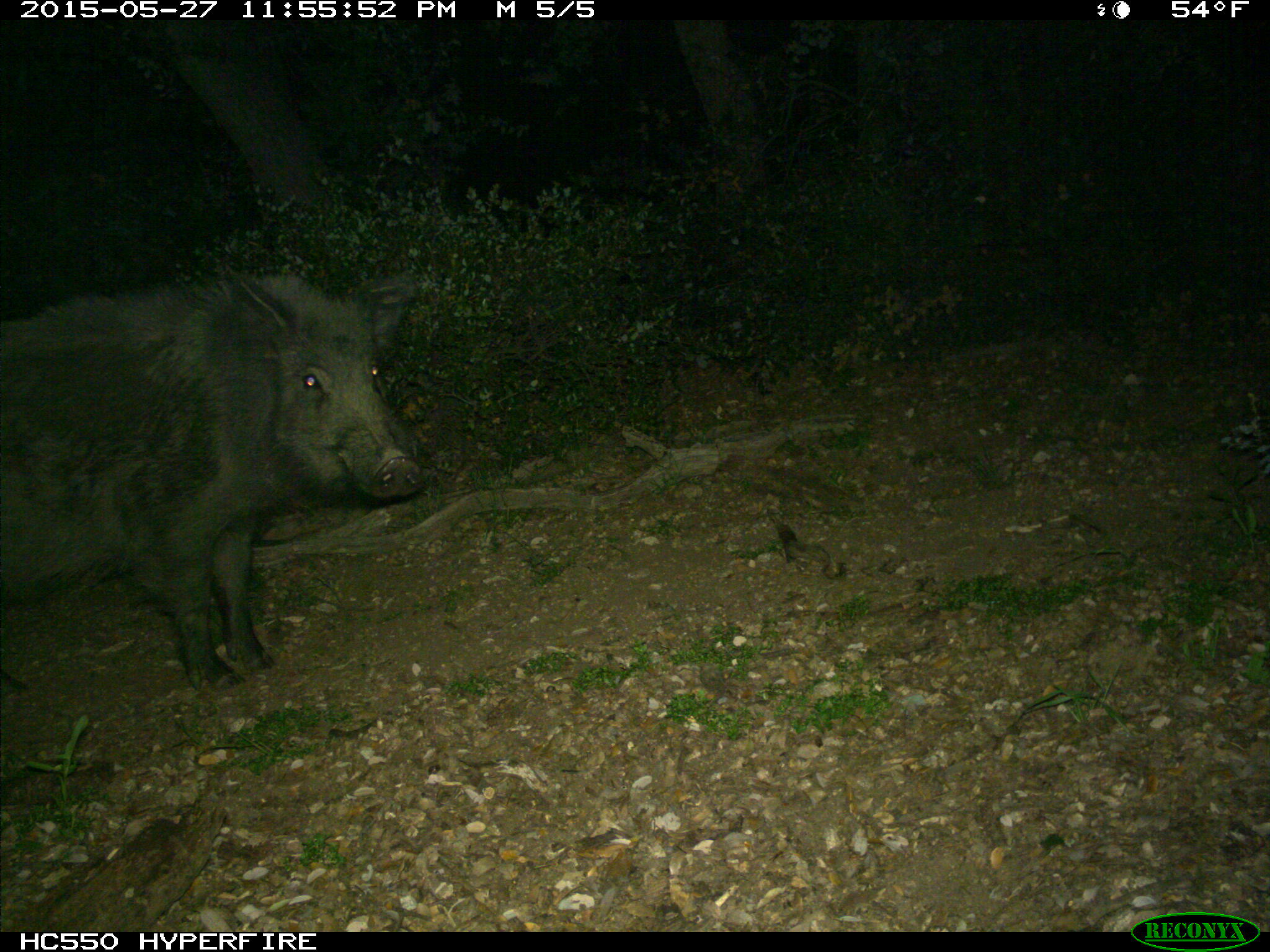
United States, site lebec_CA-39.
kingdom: Animalia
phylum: Chordata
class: Mammalia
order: Artiodactyla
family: Suidae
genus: Sus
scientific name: Sus scrofa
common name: wild boar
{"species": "Sus scrofa (wild boar)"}